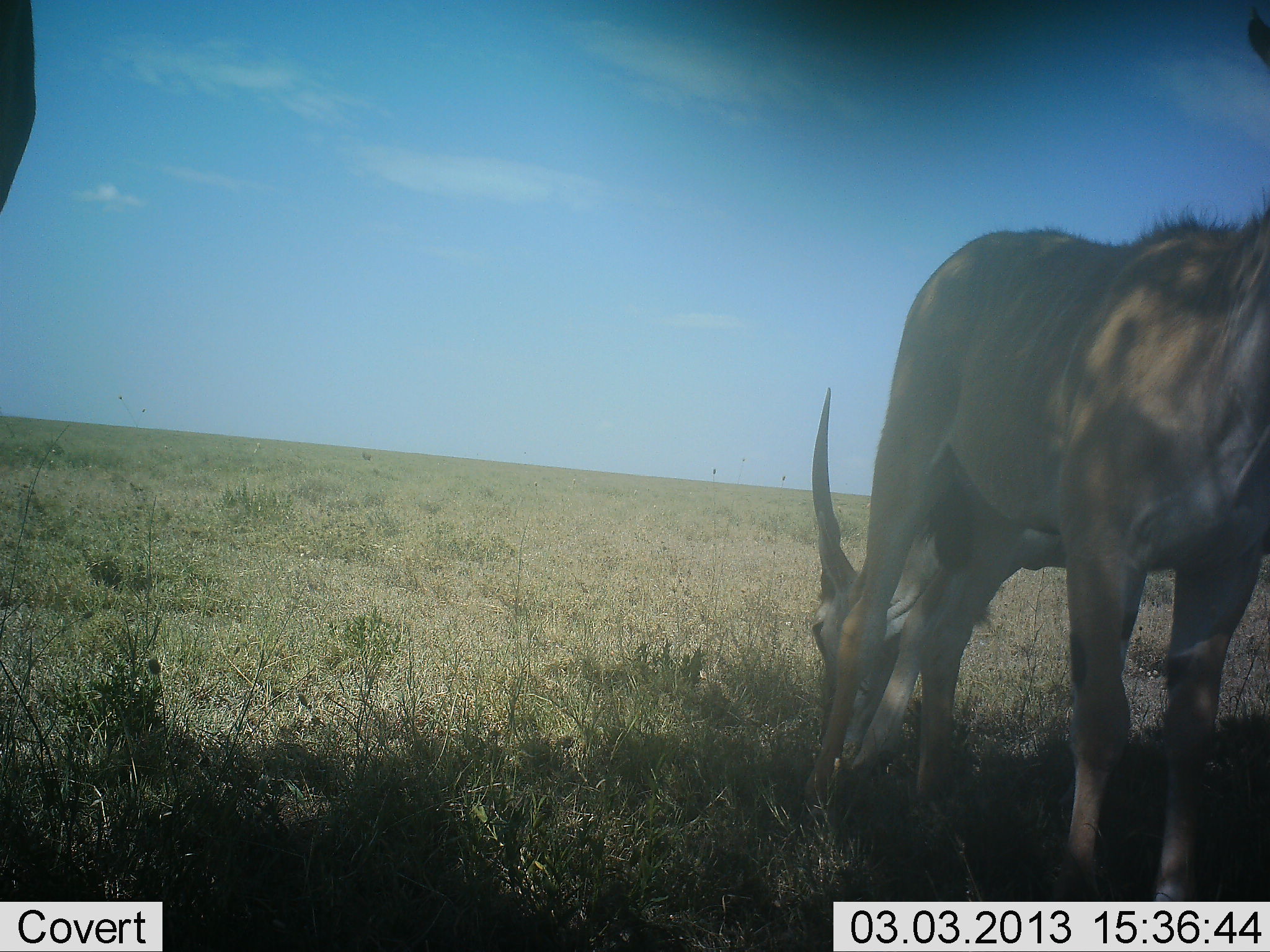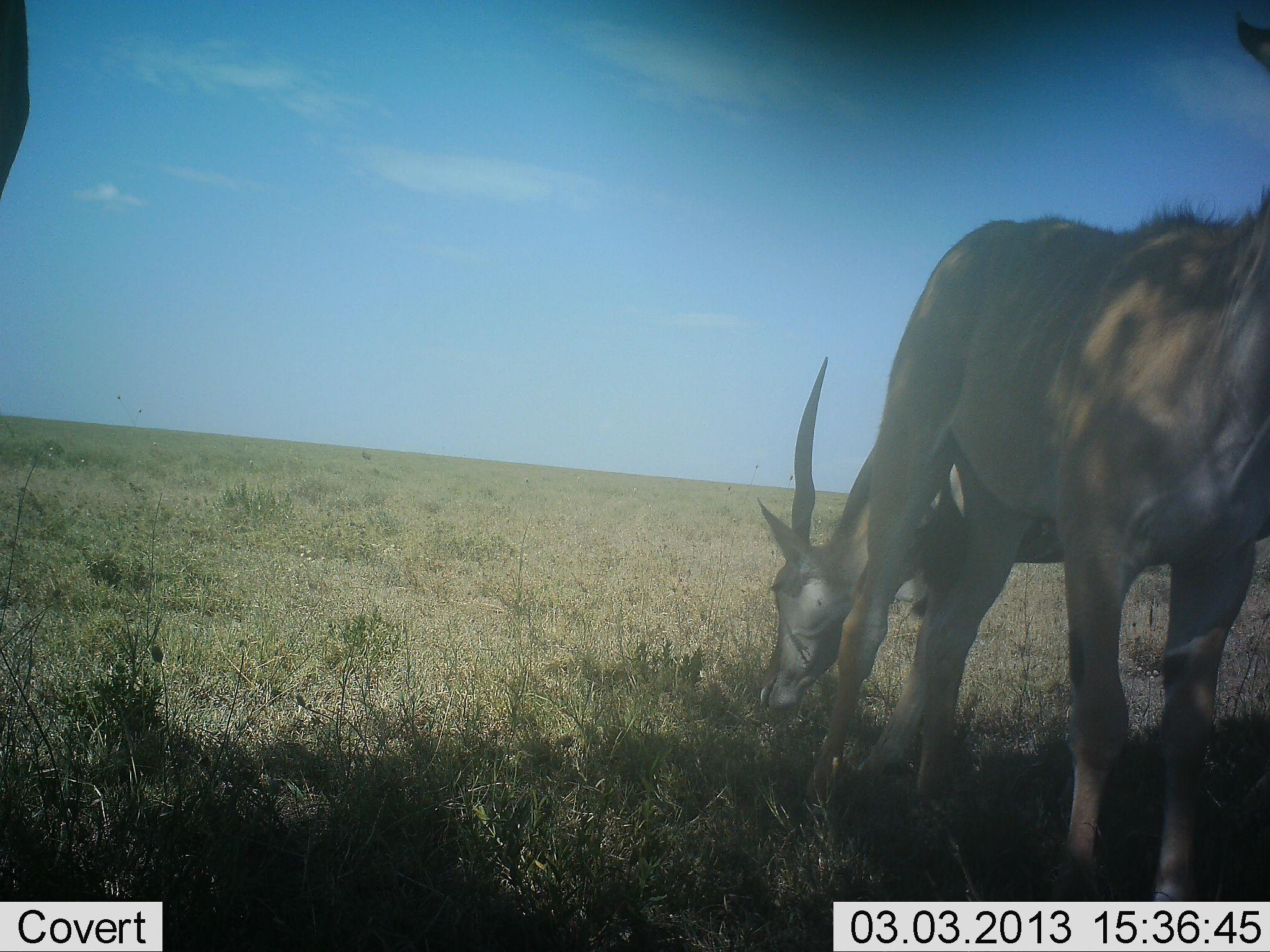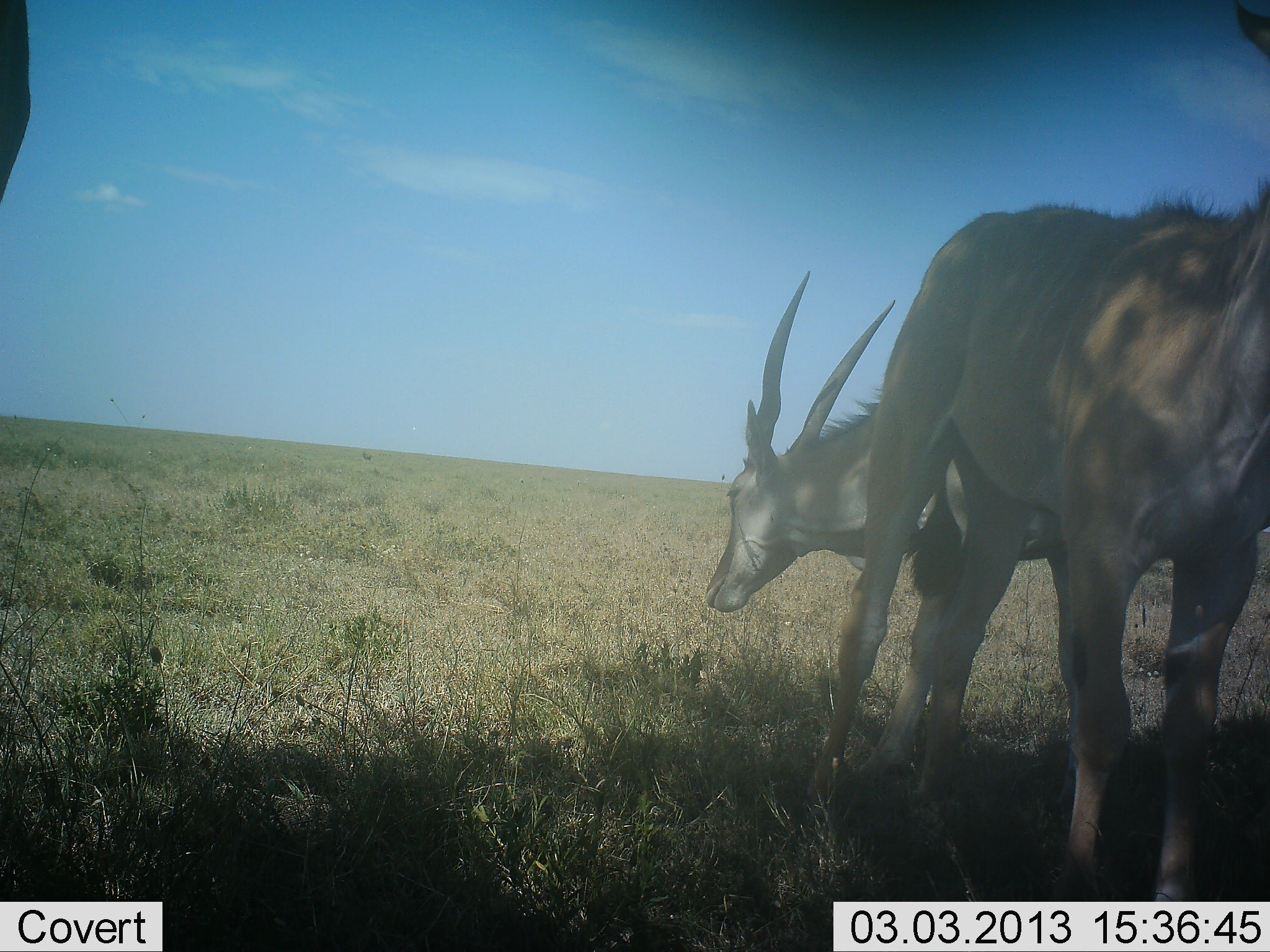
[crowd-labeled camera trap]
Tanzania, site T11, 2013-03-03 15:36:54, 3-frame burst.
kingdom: Animalia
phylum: Chordata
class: Mammalia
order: Artiodactyla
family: Bovidae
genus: Tragelaphus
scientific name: Tragelaphus oryx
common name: eland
Eland (Tragelaphus oryx), count 2. Behavior (volunteer vote fractions): standing 61%, resting 0%, moving 0%, interacting 0%. Young present (vote fraction): 6%. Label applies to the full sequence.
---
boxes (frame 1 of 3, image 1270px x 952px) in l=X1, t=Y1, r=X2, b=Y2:
animal: l=805, t=188, r=1270, b=901; l=802, t=387, r=1270, b=807; l=1, t=0, r=40, b=213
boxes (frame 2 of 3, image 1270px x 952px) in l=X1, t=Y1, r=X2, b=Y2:
animal: l=810, t=187, r=1270, b=903; l=751, t=356, r=1270, b=790; l=0, t=1, r=33, b=200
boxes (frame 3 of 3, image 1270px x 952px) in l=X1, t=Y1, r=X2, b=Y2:
animal: l=804, t=172, r=1270, b=902; l=699, t=272, r=1132, b=838; l=1, t=0, r=35, b=205